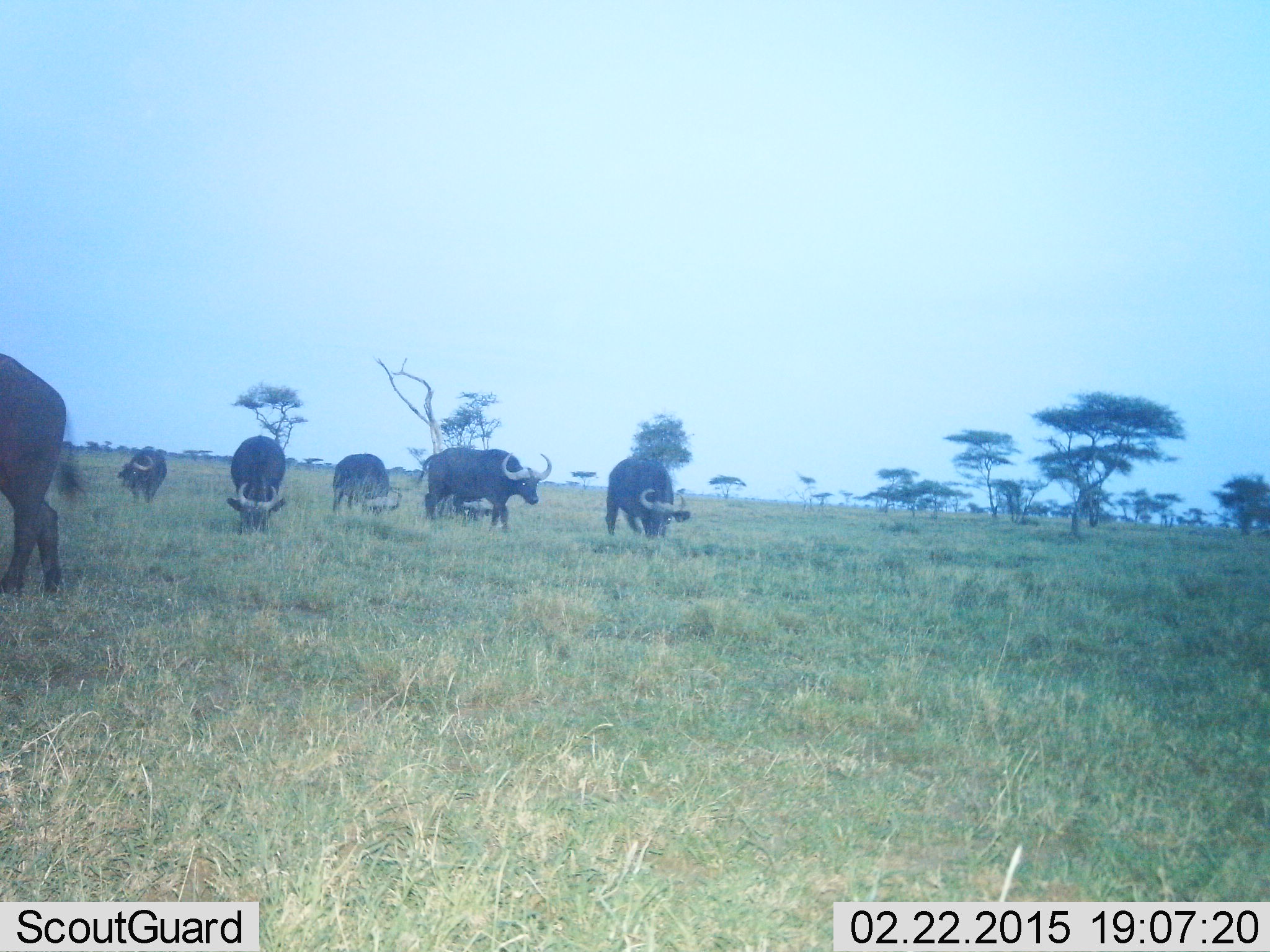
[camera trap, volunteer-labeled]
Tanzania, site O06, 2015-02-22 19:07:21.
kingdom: Animalia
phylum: Chordata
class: Mammalia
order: Artiodactyla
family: Bovidae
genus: Syncerus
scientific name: Syncerus caffer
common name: cape buffalo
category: buffalo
Buffalo (cape buffalo) (Syncerus caffer), count 6. Behavior (volunteer vote fractions): standing 60%, resting 0%, moving 30%, interacting 0%. Young present (vote fraction): 0%. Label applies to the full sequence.